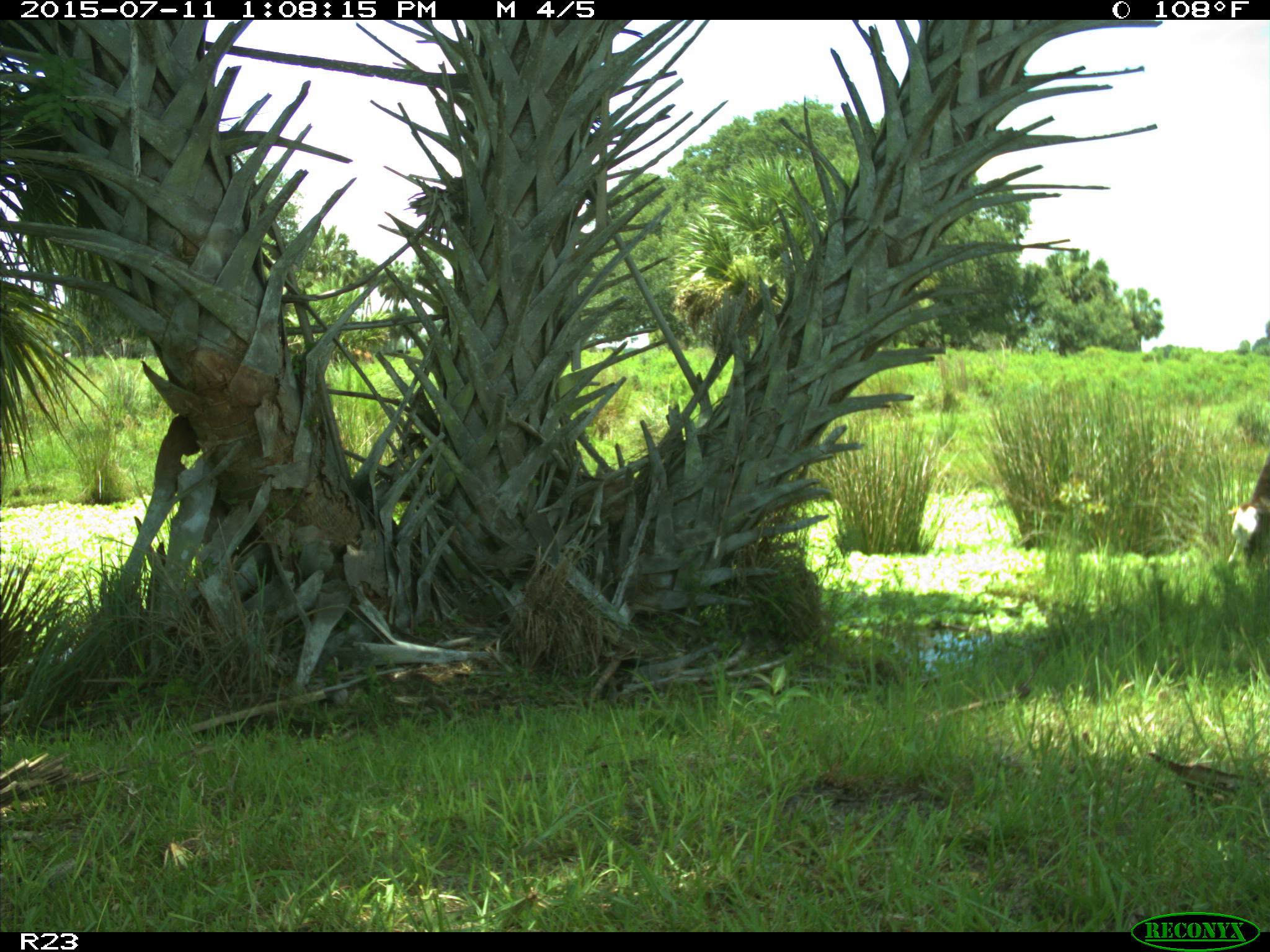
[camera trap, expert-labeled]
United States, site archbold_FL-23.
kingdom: Animalia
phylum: Chordata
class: Mammalia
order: Artiodactyla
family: Bovidae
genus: Bos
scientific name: Bos taurus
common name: domestic cow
Bos taurus (domestic cow).